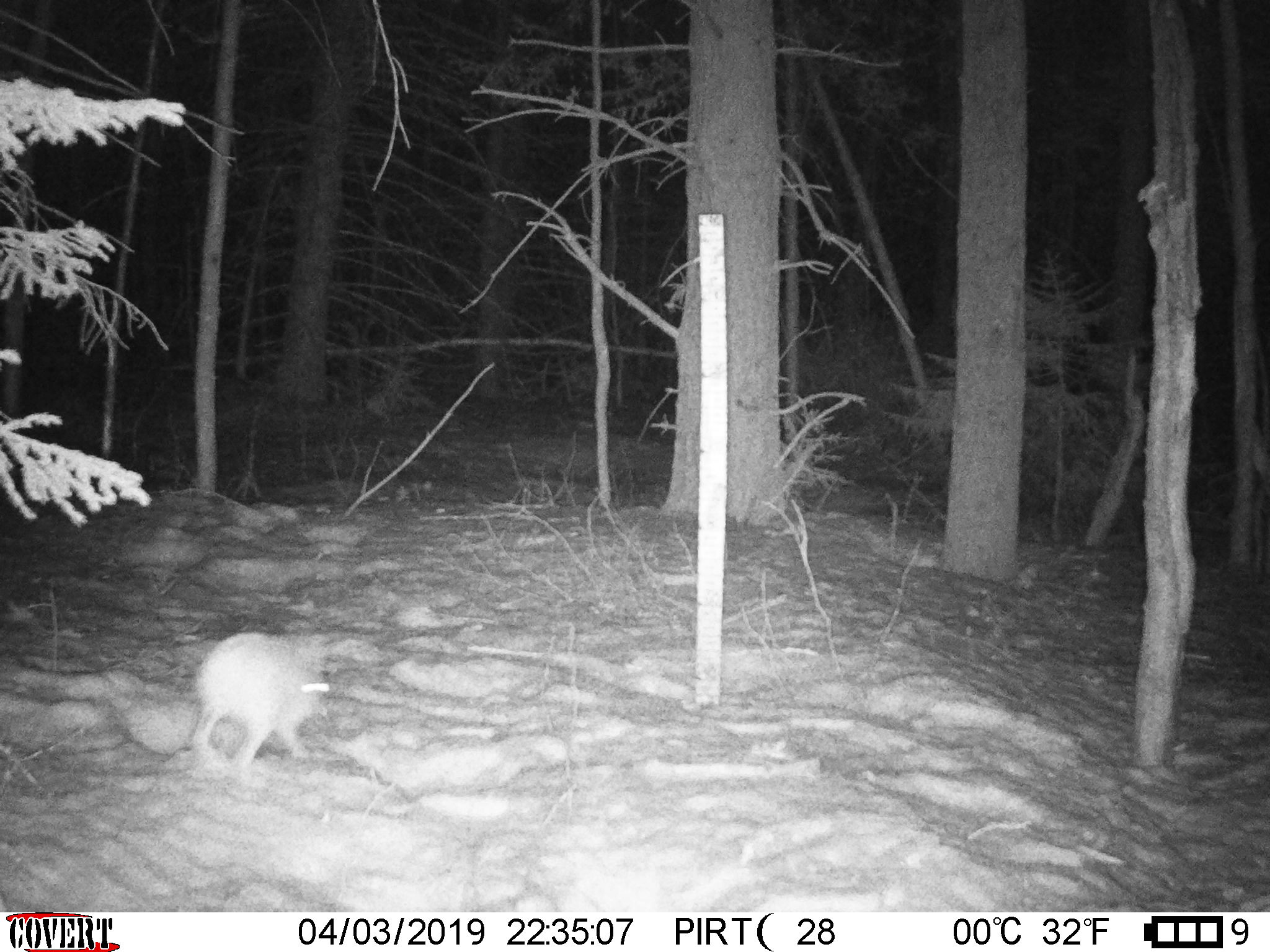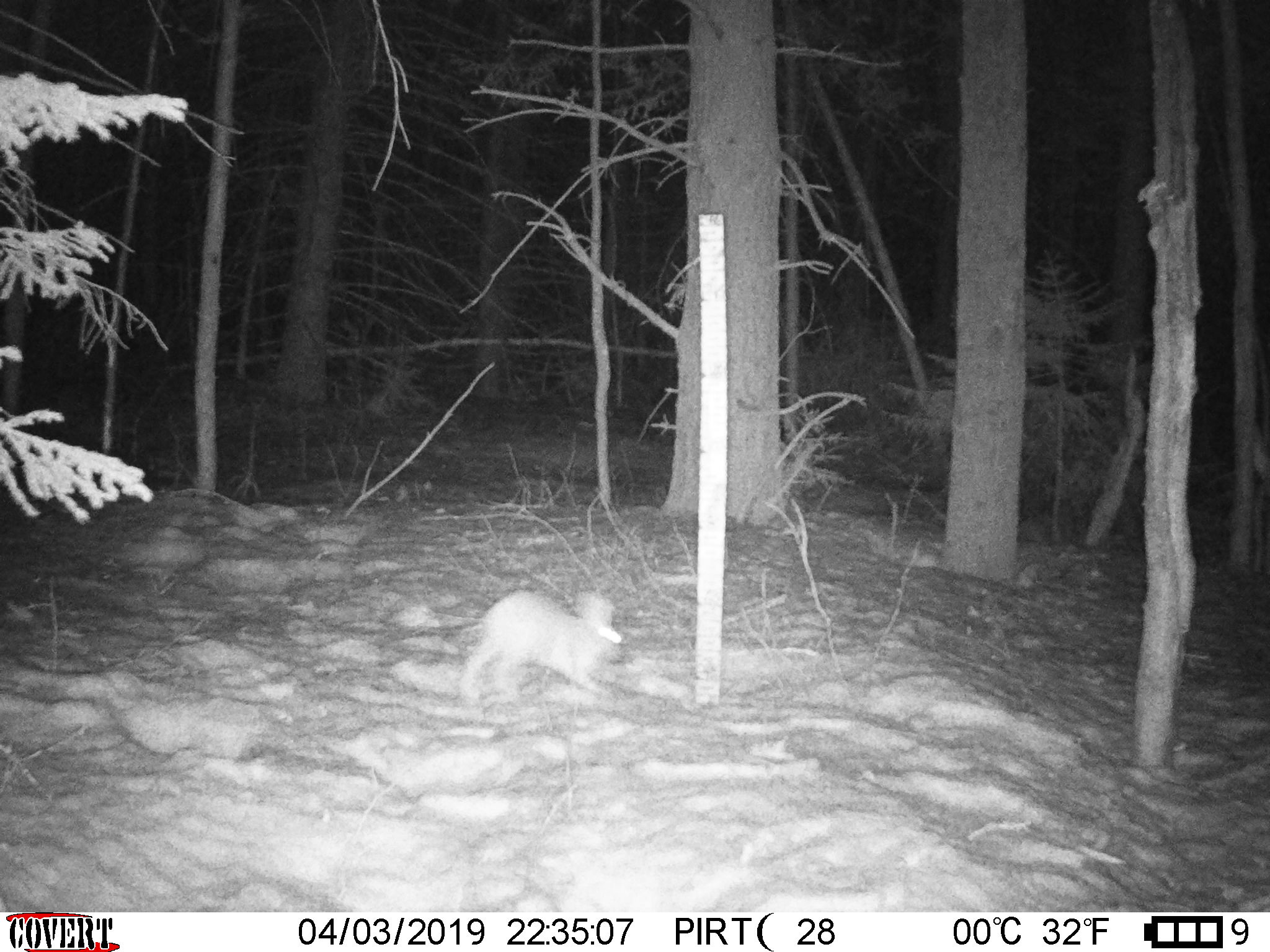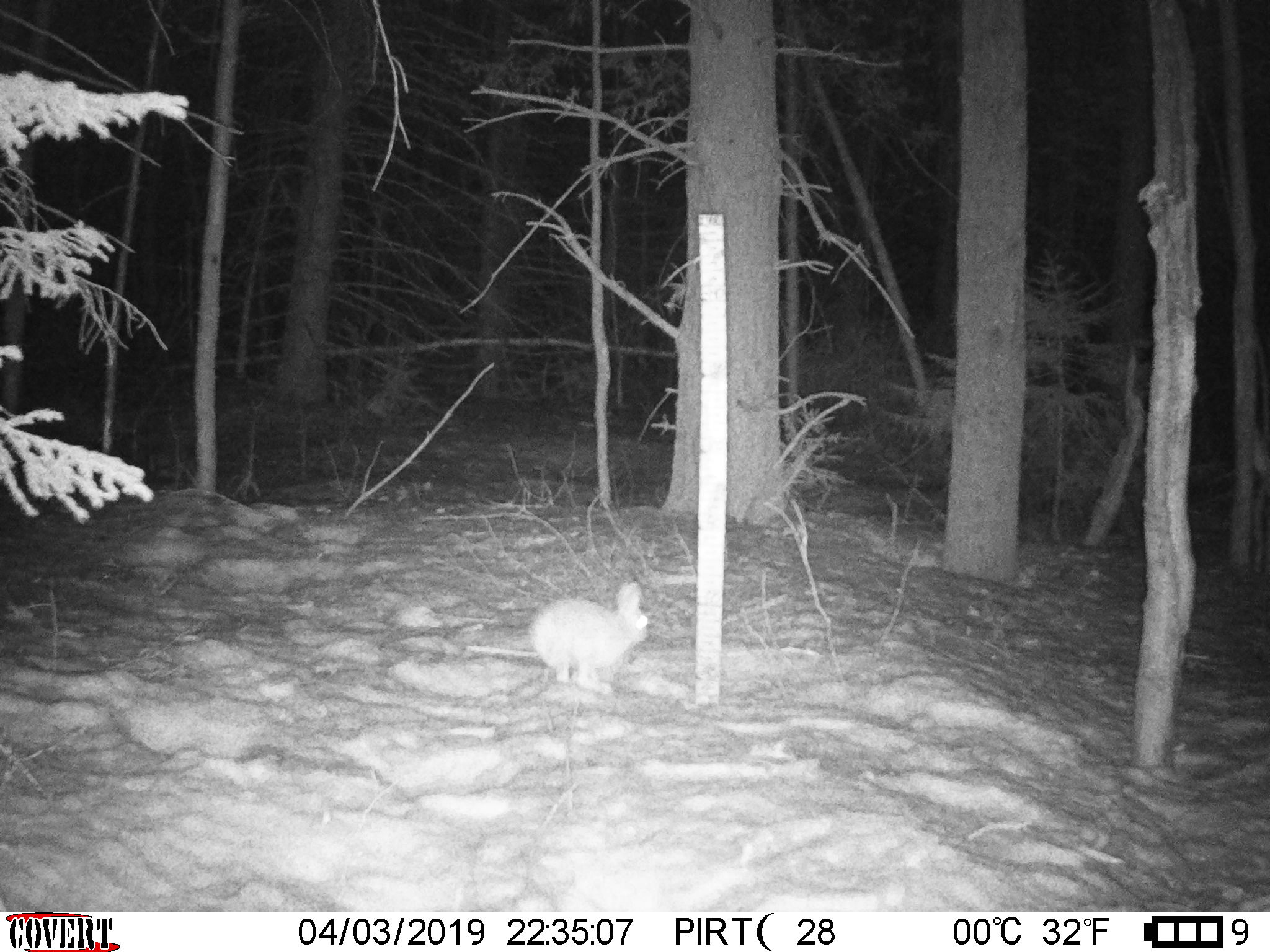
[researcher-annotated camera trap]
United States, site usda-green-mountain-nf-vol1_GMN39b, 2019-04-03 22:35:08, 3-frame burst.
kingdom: Animalia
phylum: Chordata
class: Mammalia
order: Lagomorpha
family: Leporidae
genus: Lepus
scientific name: Lepus americanus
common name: snowshoe hare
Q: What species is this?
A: Snowshoe hare (Lepus americanus).